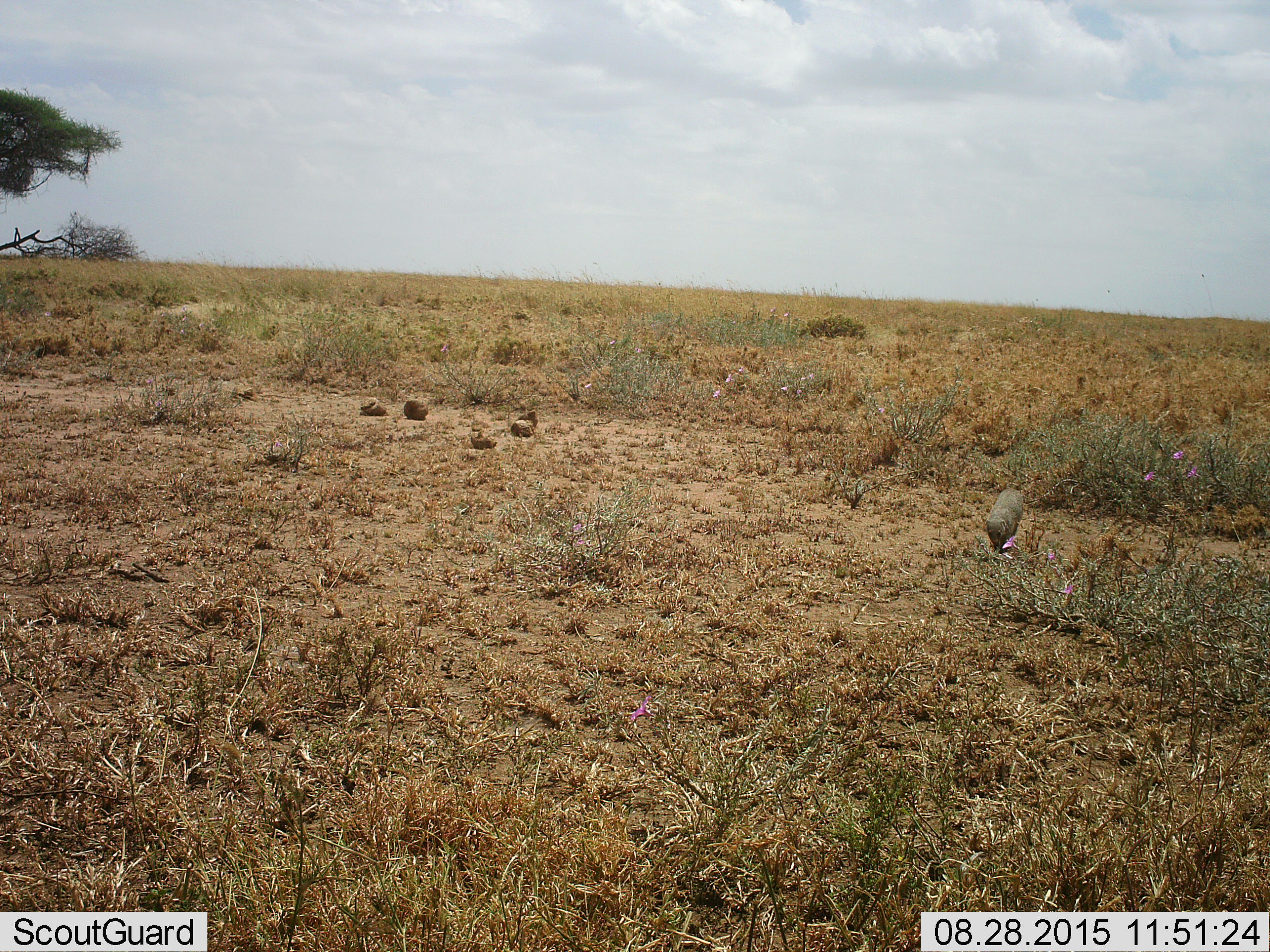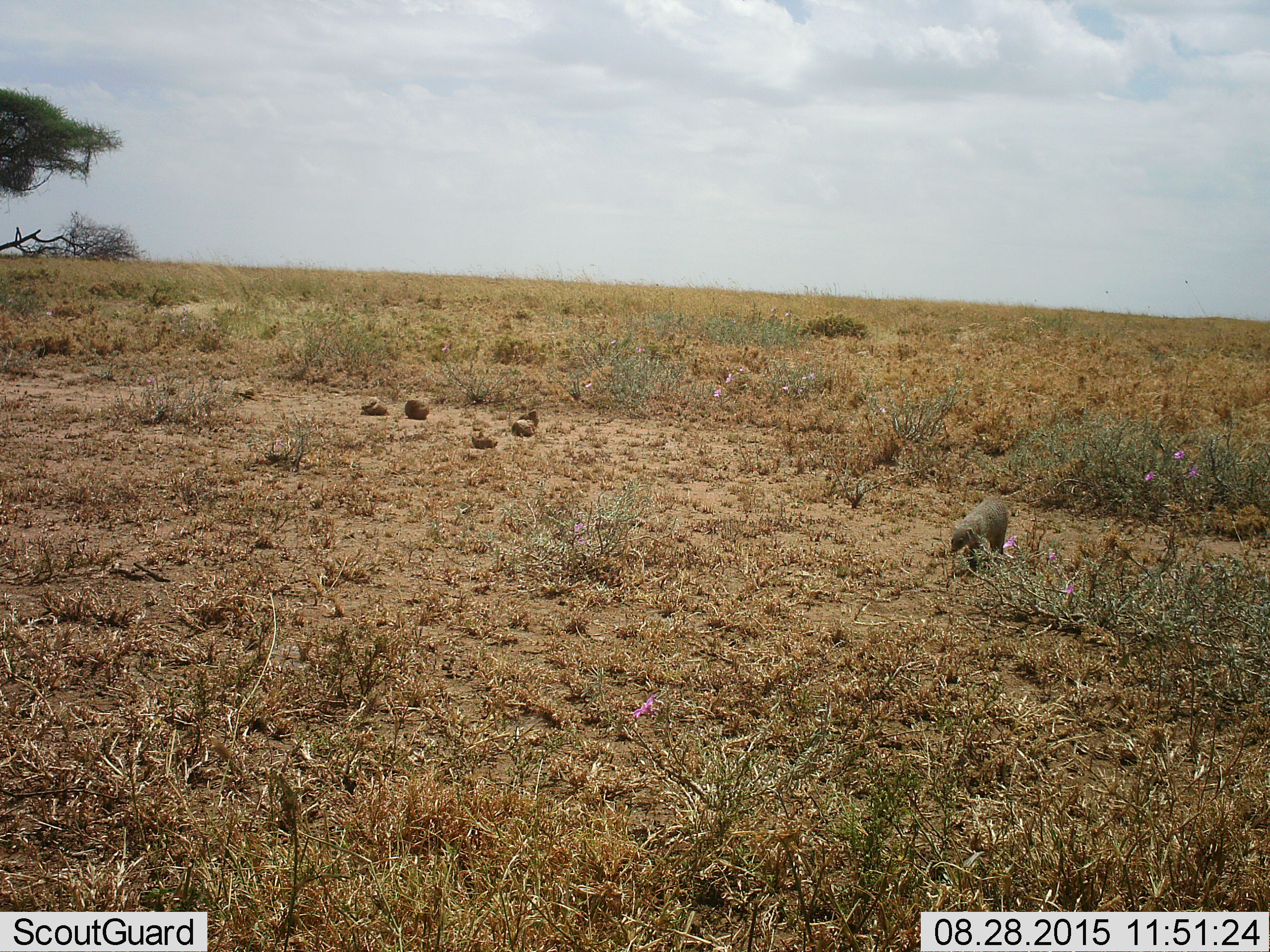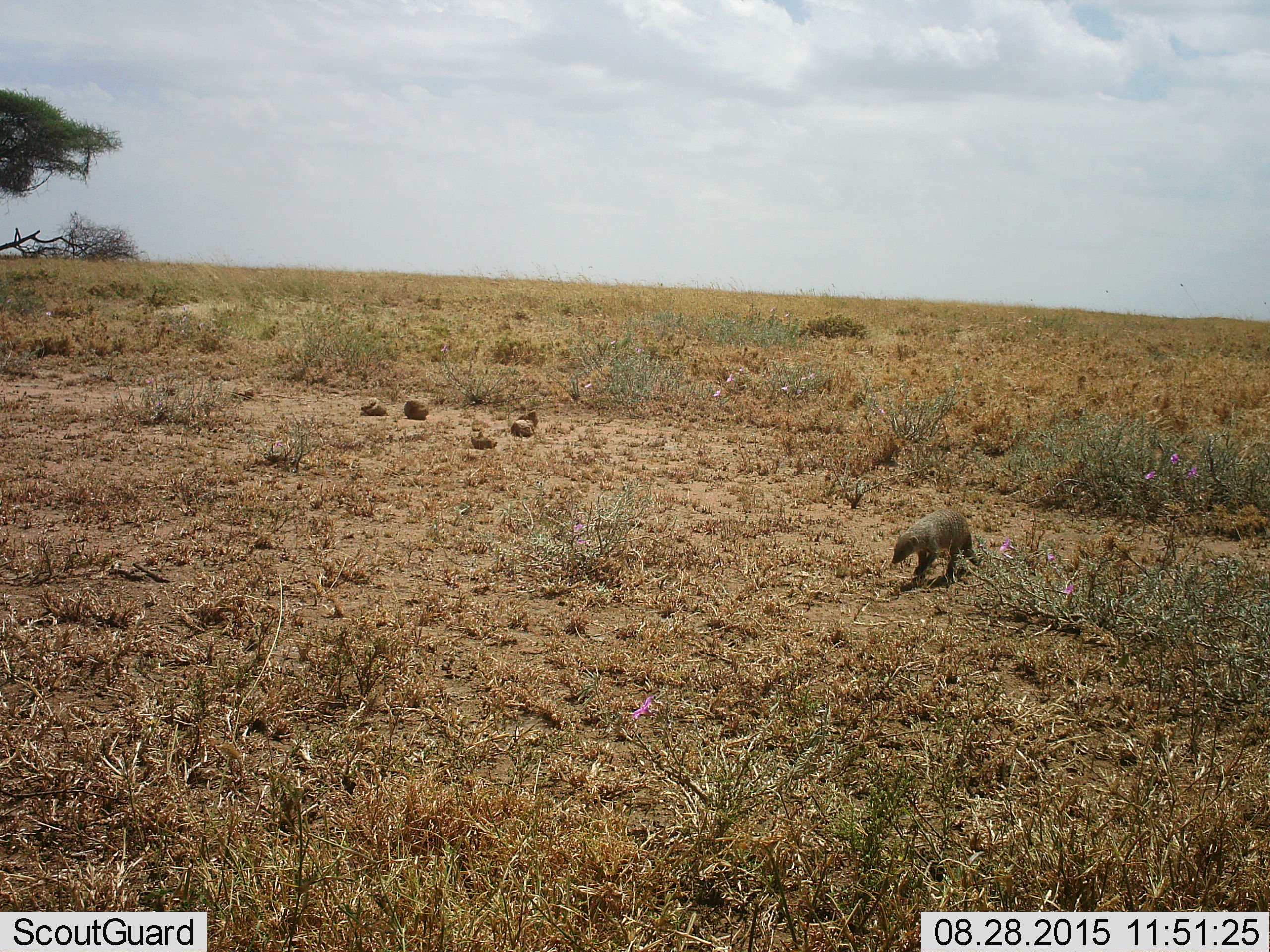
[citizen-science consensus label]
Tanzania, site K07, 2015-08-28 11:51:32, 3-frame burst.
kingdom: Animalia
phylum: Chordata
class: Mammalia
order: Carnivora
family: Herpestidae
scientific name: Herpestidae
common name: mongoose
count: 1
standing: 0%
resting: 0%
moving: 100%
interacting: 0%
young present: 0%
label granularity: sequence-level